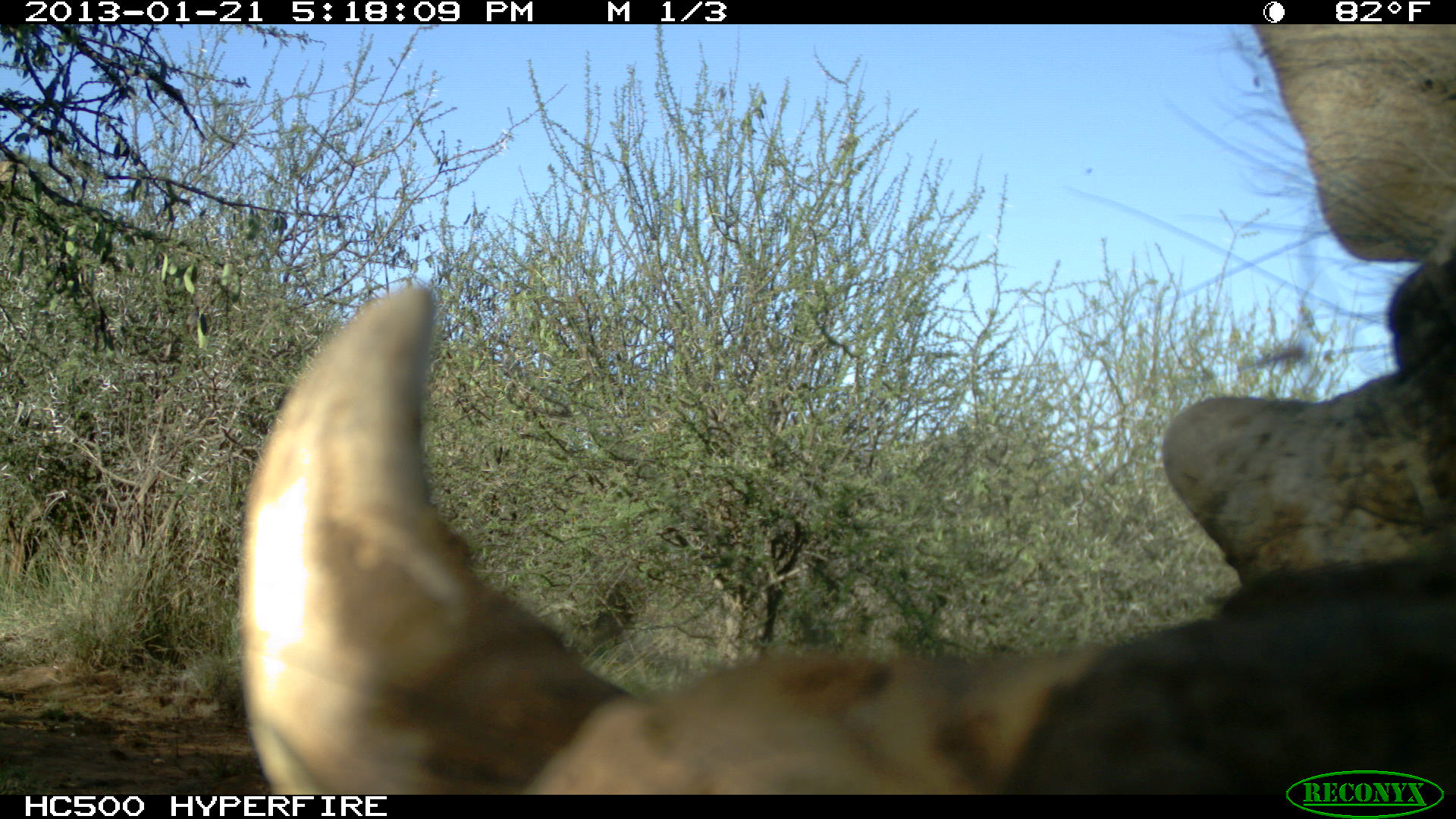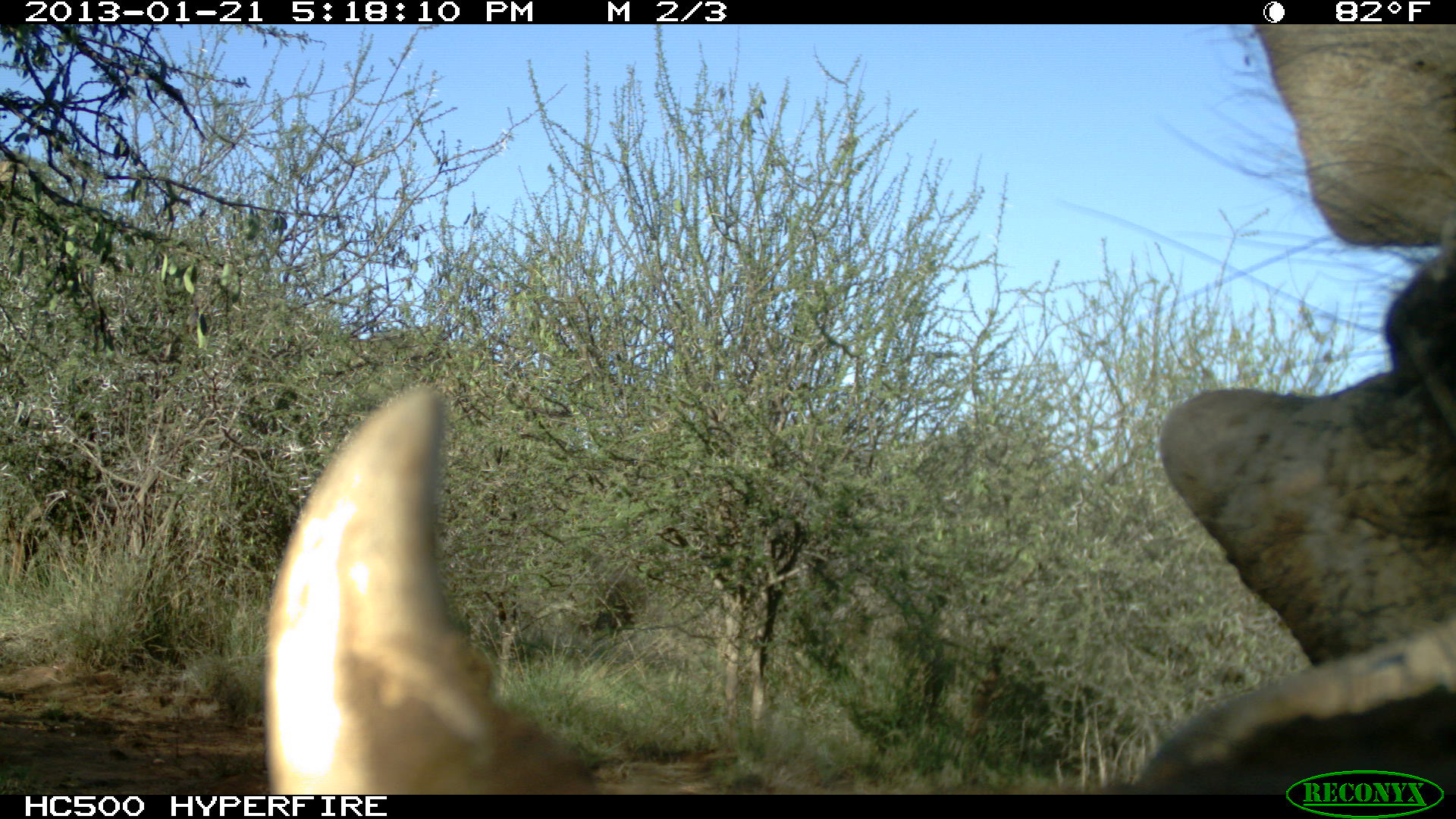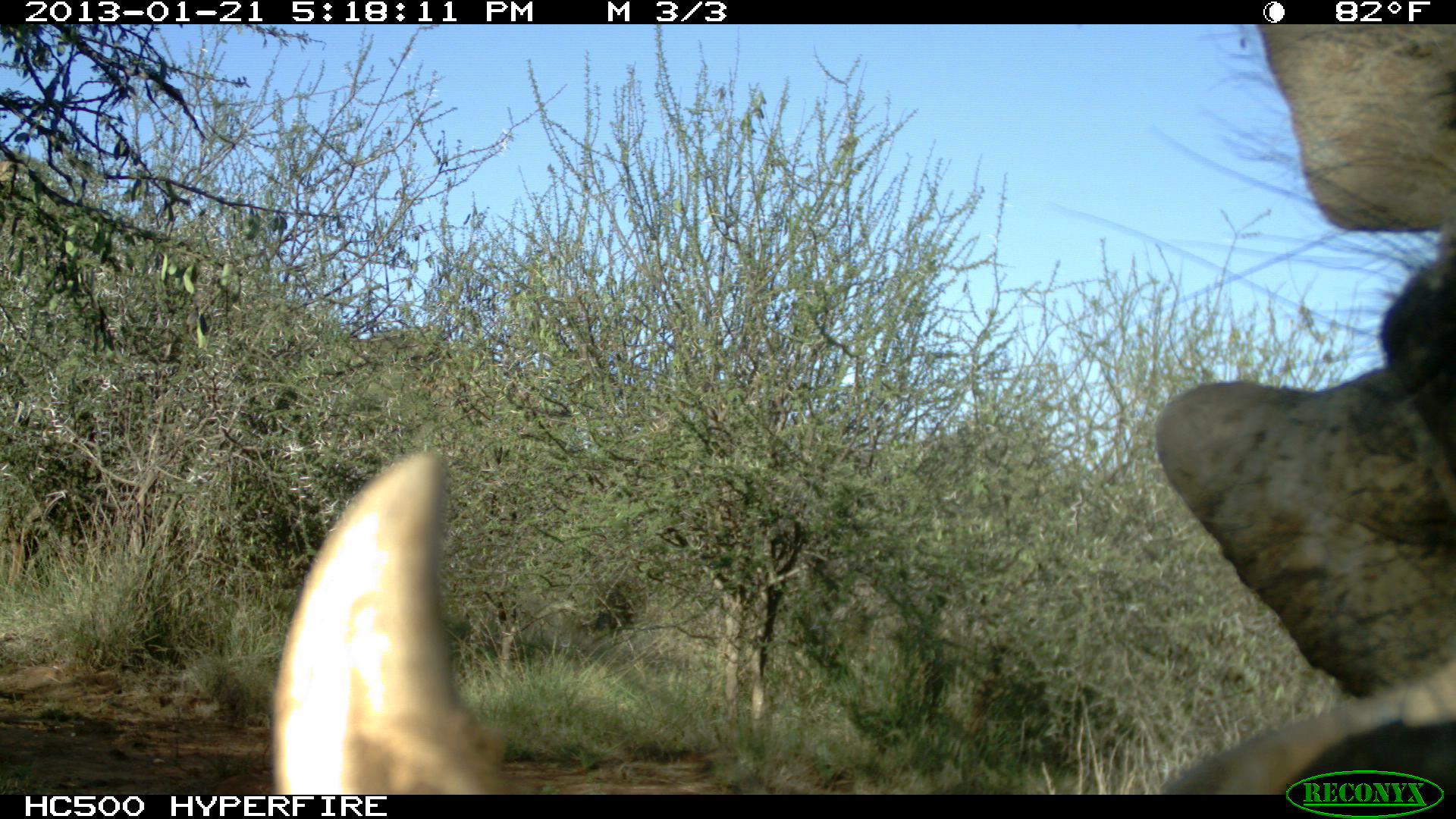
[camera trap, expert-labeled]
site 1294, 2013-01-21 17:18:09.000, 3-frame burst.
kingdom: Animalia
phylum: Chordata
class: Mammalia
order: Artiodactyla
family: Suidae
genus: Phacochoerus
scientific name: Phacochoerus africanus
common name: common warthog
Phacochoerus africanus (common warthog), count 1.